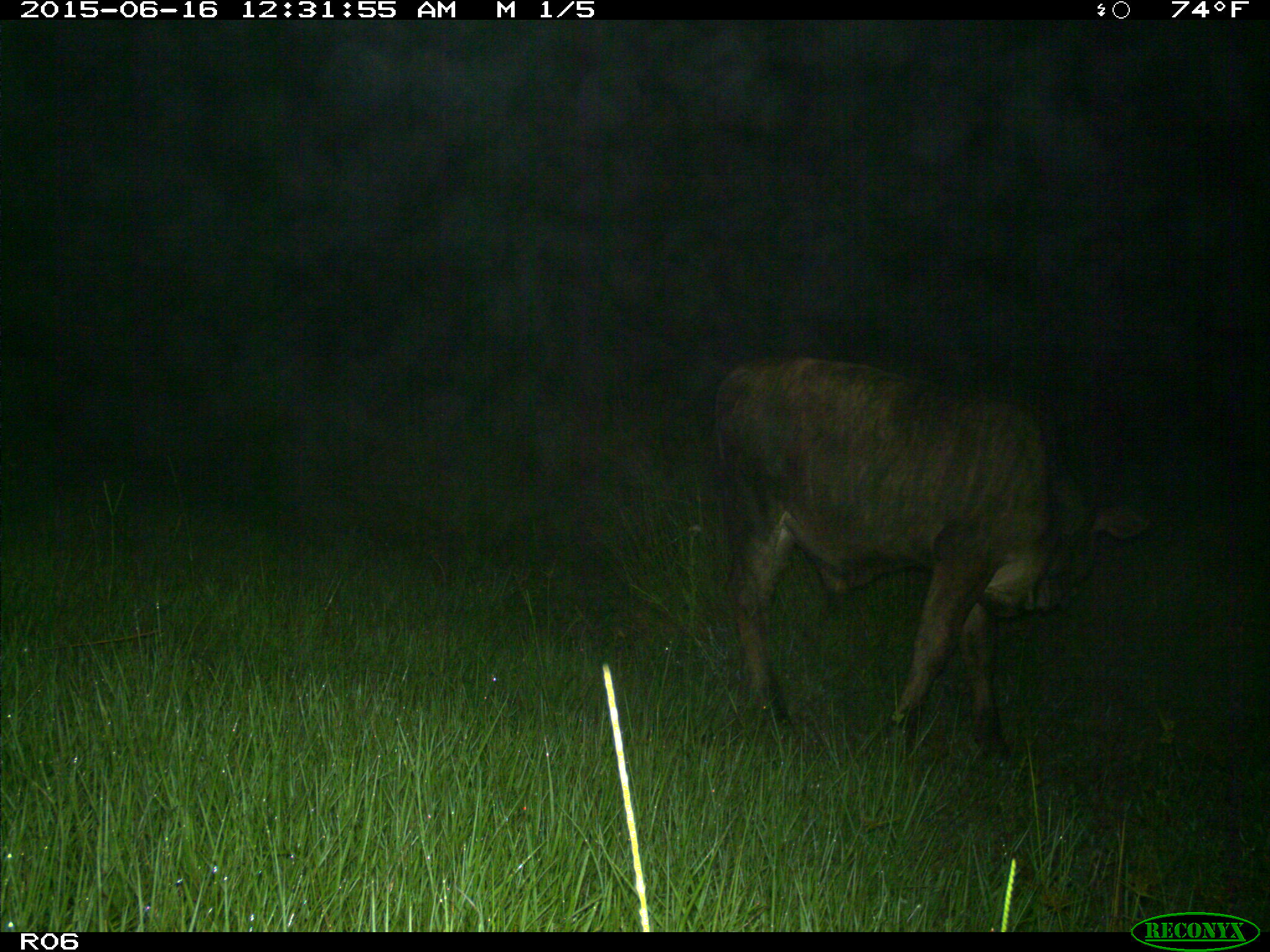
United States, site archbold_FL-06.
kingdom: Animalia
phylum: Chordata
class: Mammalia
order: Artiodactyla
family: Bovidae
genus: Bos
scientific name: Bos taurus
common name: domestic cow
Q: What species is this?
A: Bos taurus (domestic cow).